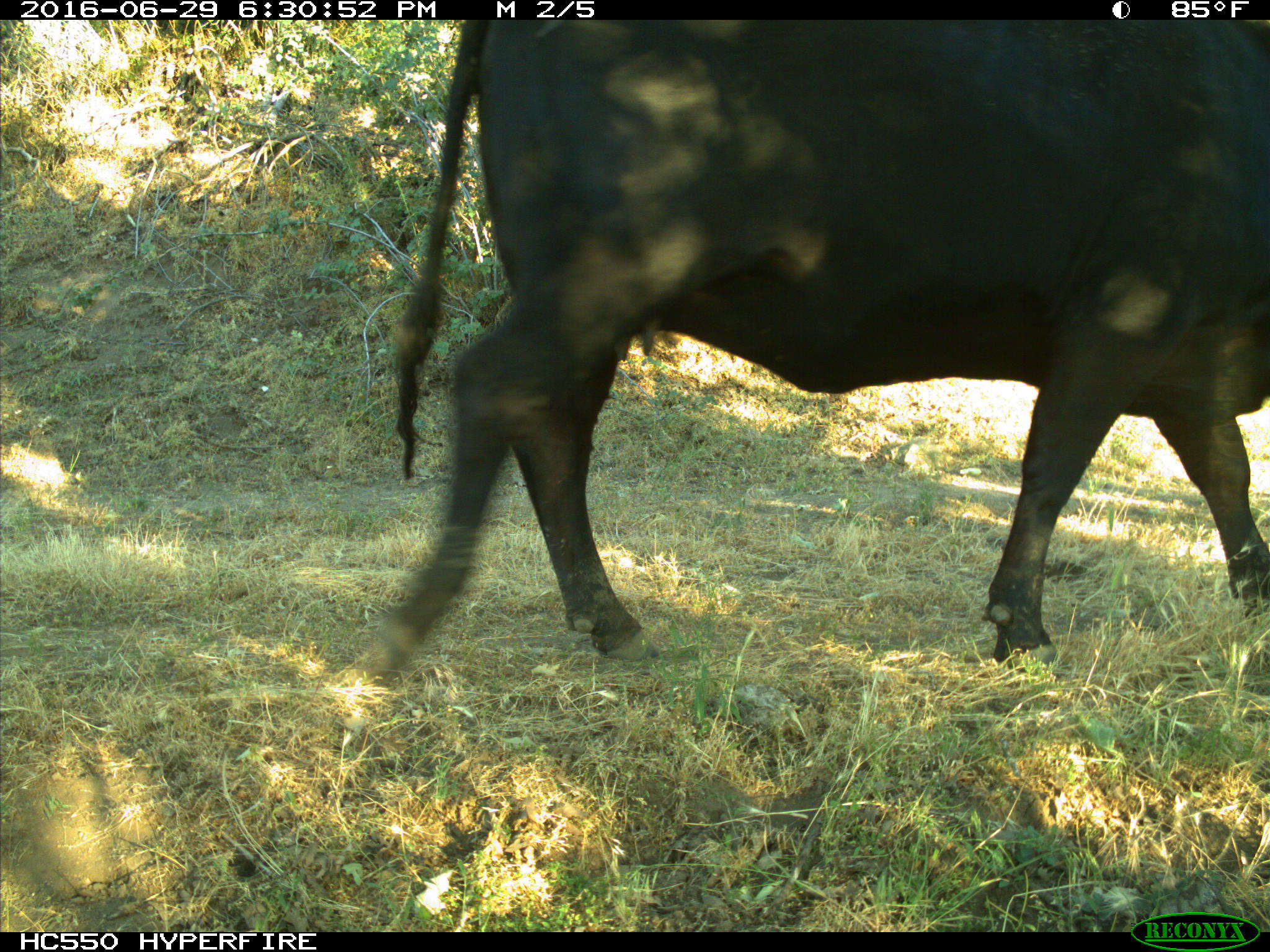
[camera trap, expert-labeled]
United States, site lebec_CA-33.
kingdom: Animalia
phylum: Chordata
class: Mammalia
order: Artiodactyla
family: Bovidae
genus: Bos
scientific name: Bos taurus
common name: domestic cow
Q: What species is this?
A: Bos taurus (domestic cow).